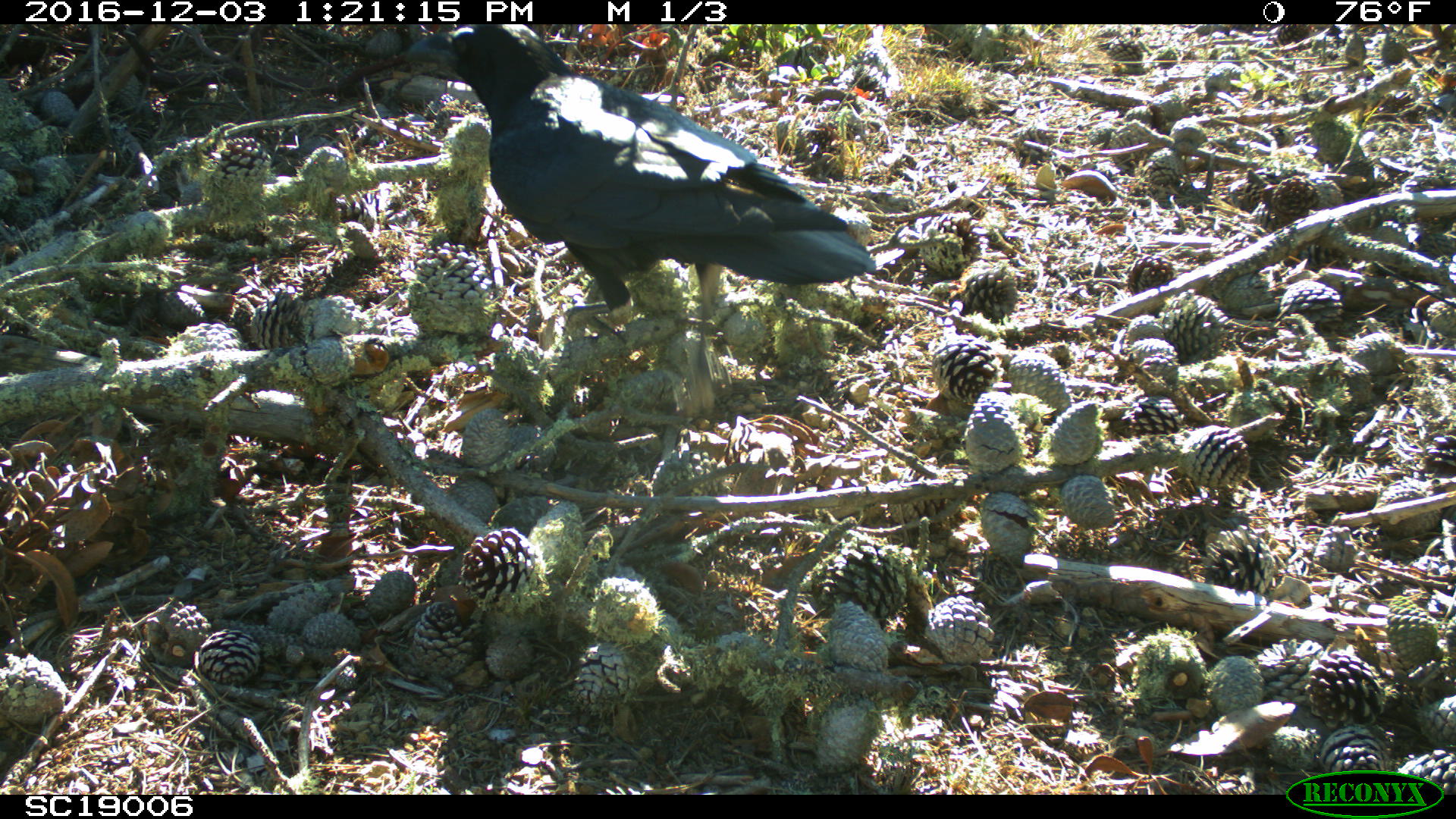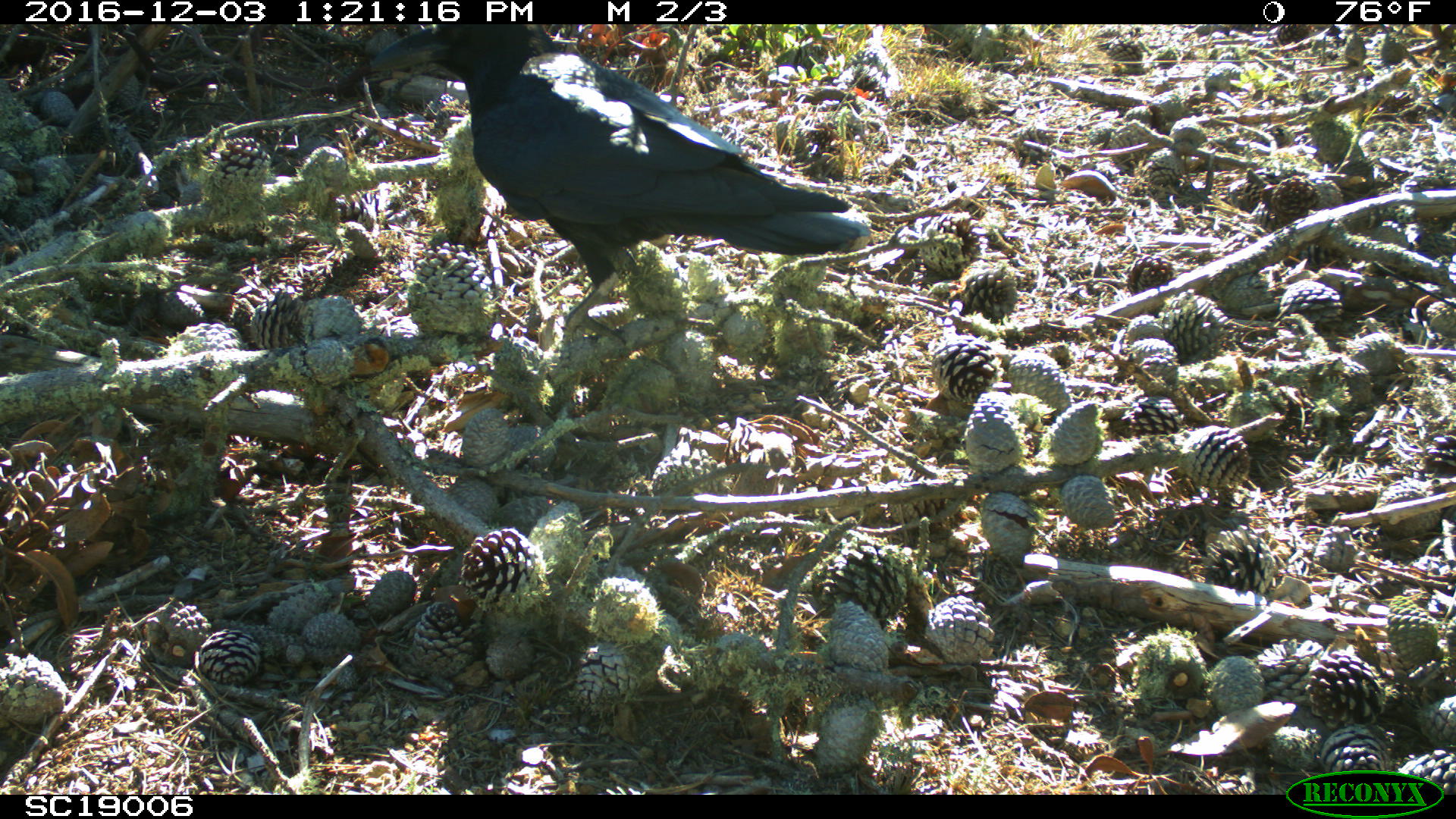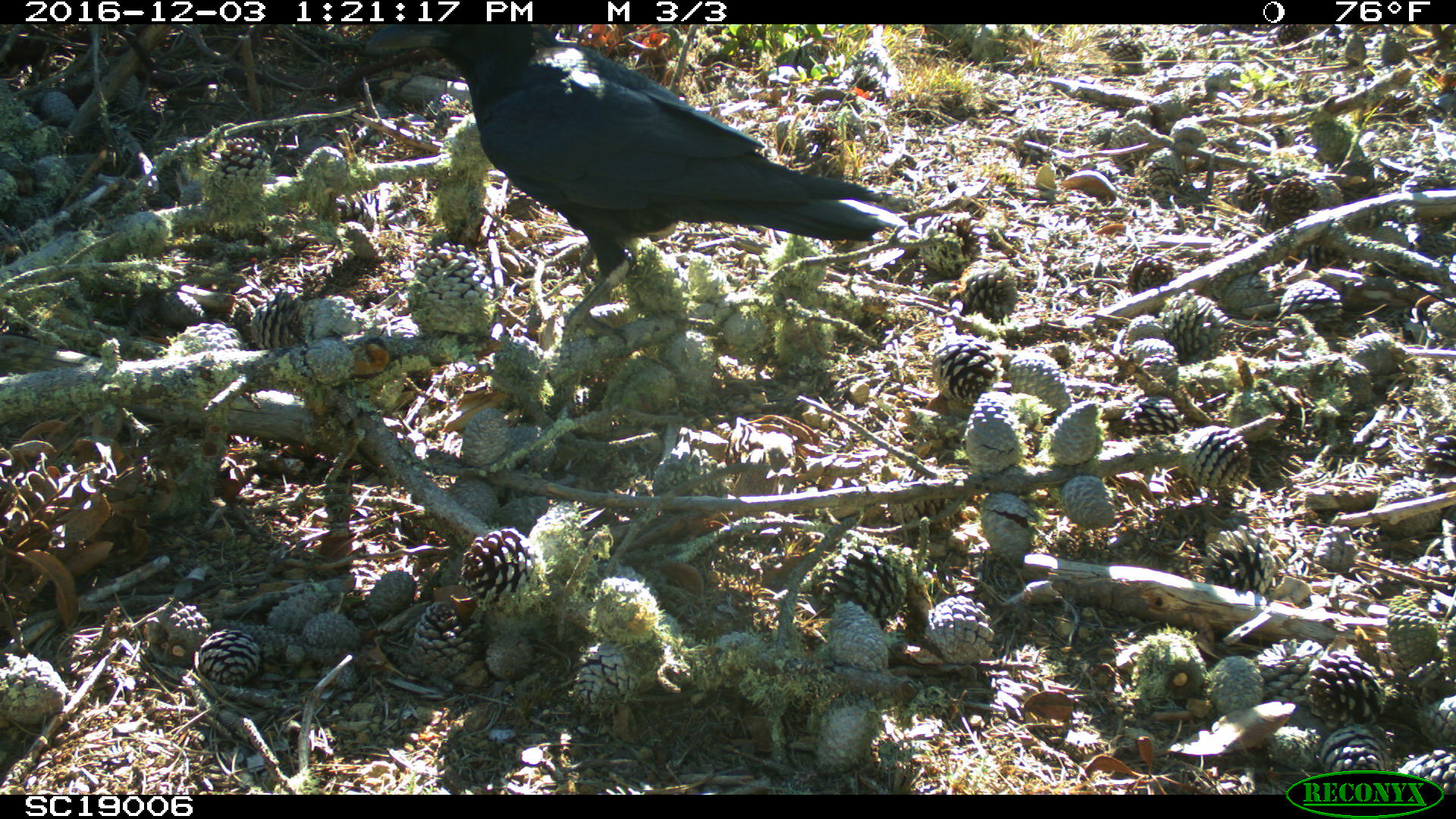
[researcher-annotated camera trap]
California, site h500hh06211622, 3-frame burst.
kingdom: Animalia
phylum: Chordata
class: Aves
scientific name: Aves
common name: bird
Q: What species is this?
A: Bird (Aves).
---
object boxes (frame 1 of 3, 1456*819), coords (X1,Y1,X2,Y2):
bird: (400,22,874,334)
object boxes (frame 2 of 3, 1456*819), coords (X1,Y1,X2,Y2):
bird: (368,24,862,359)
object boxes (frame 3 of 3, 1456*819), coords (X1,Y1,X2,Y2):
bird: (362,27,905,346)